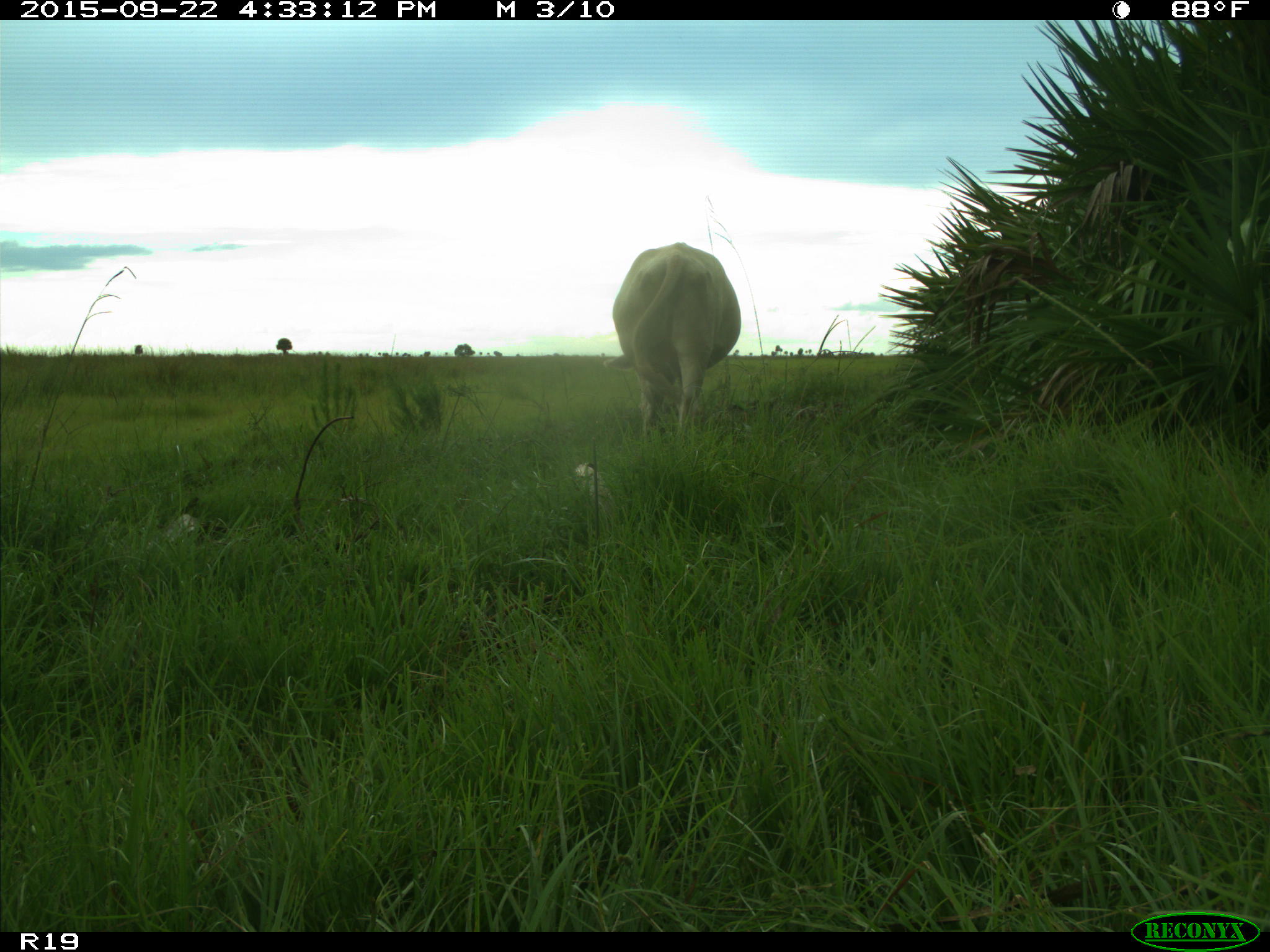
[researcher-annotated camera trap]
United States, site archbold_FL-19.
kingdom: Animalia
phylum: Chordata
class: Mammalia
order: Artiodactyla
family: Bovidae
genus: Bos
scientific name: Bos taurus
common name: domestic cow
Bos taurus (domestic cow).